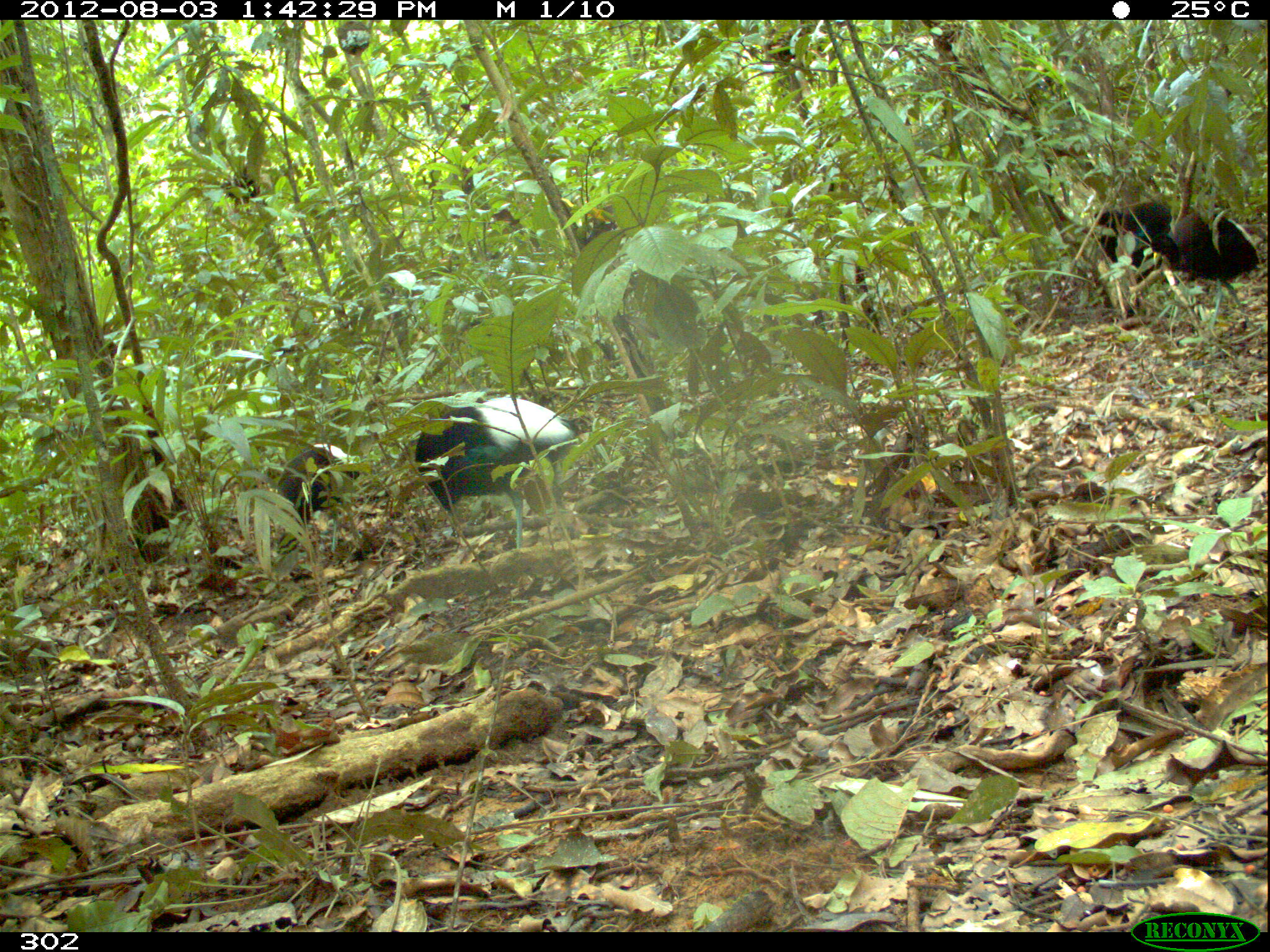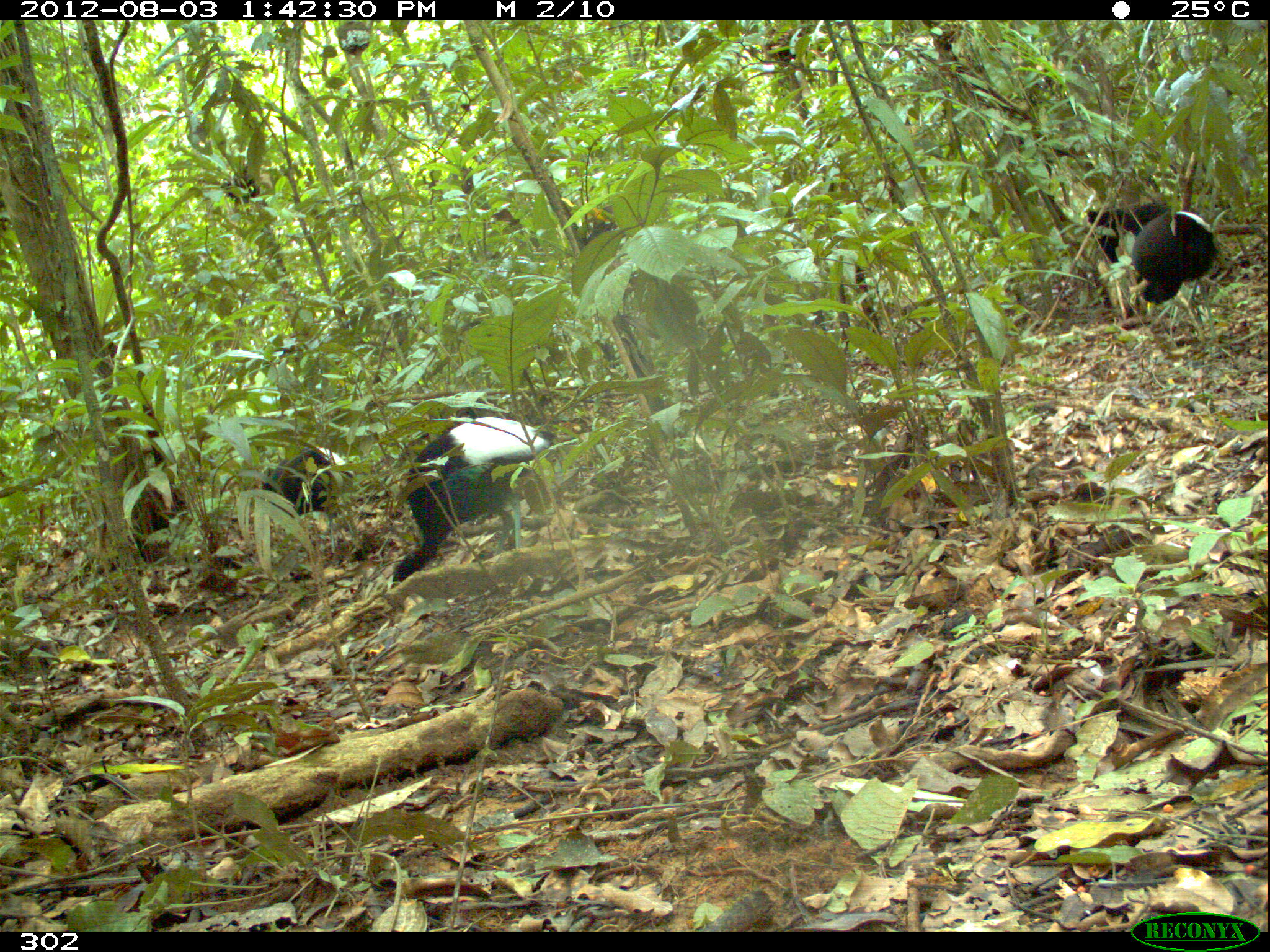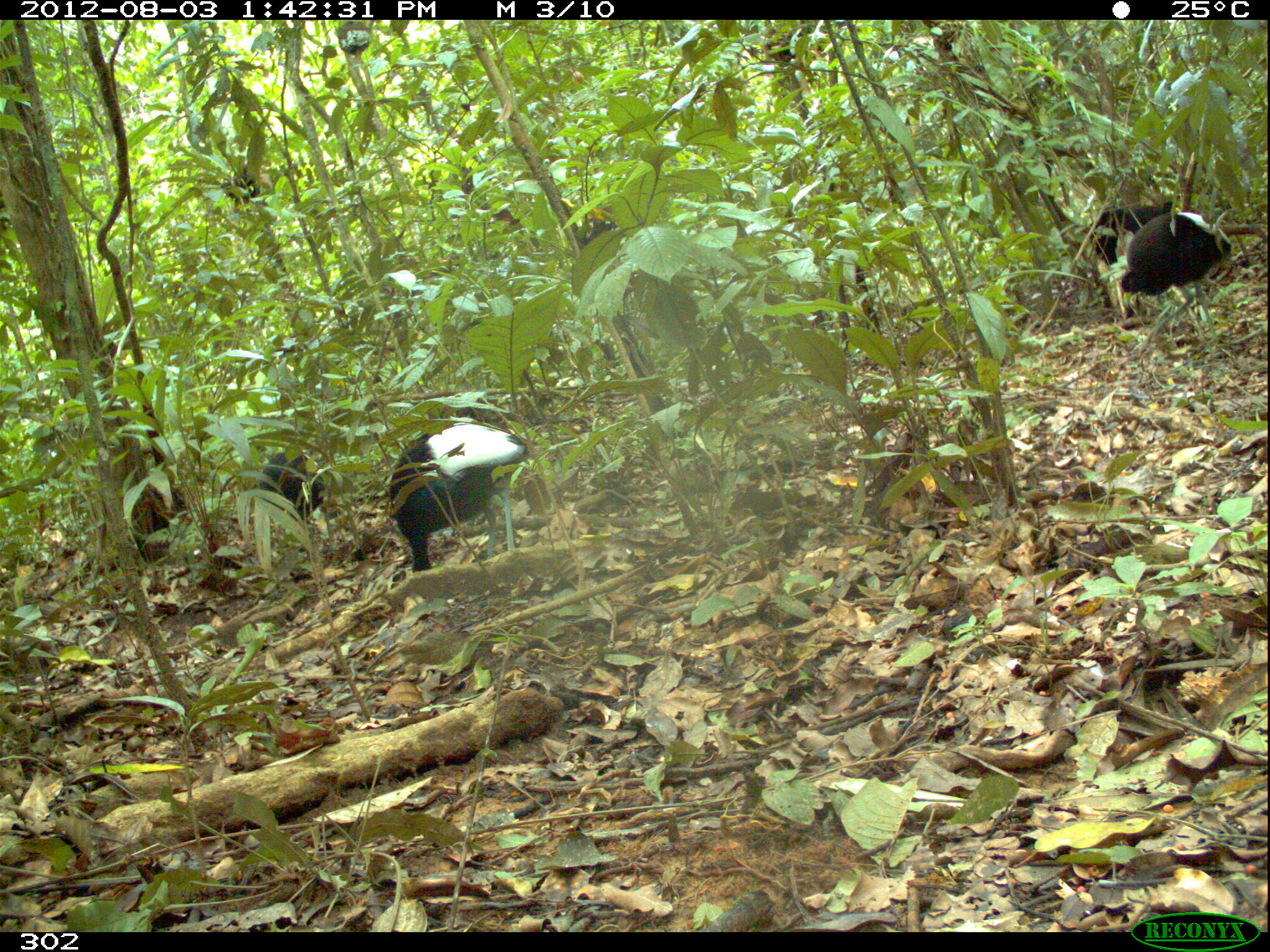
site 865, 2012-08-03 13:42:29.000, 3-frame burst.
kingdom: Animalia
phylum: Chordata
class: Aves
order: Gruiformes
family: Psophiidae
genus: Psophia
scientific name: Psophia leucoptera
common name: pale-winged trumpeter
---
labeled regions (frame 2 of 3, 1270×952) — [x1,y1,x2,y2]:
psophia leucoptera: [391,415,556,590]; [1129,208,1231,361]; [259,444,357,557]; [1084,198,1170,319]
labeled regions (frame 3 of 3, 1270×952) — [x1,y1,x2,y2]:
psophia leucoptera: [387,421,529,575]; [1120,210,1233,358]; [1090,193,1182,319]; [256,448,334,556]